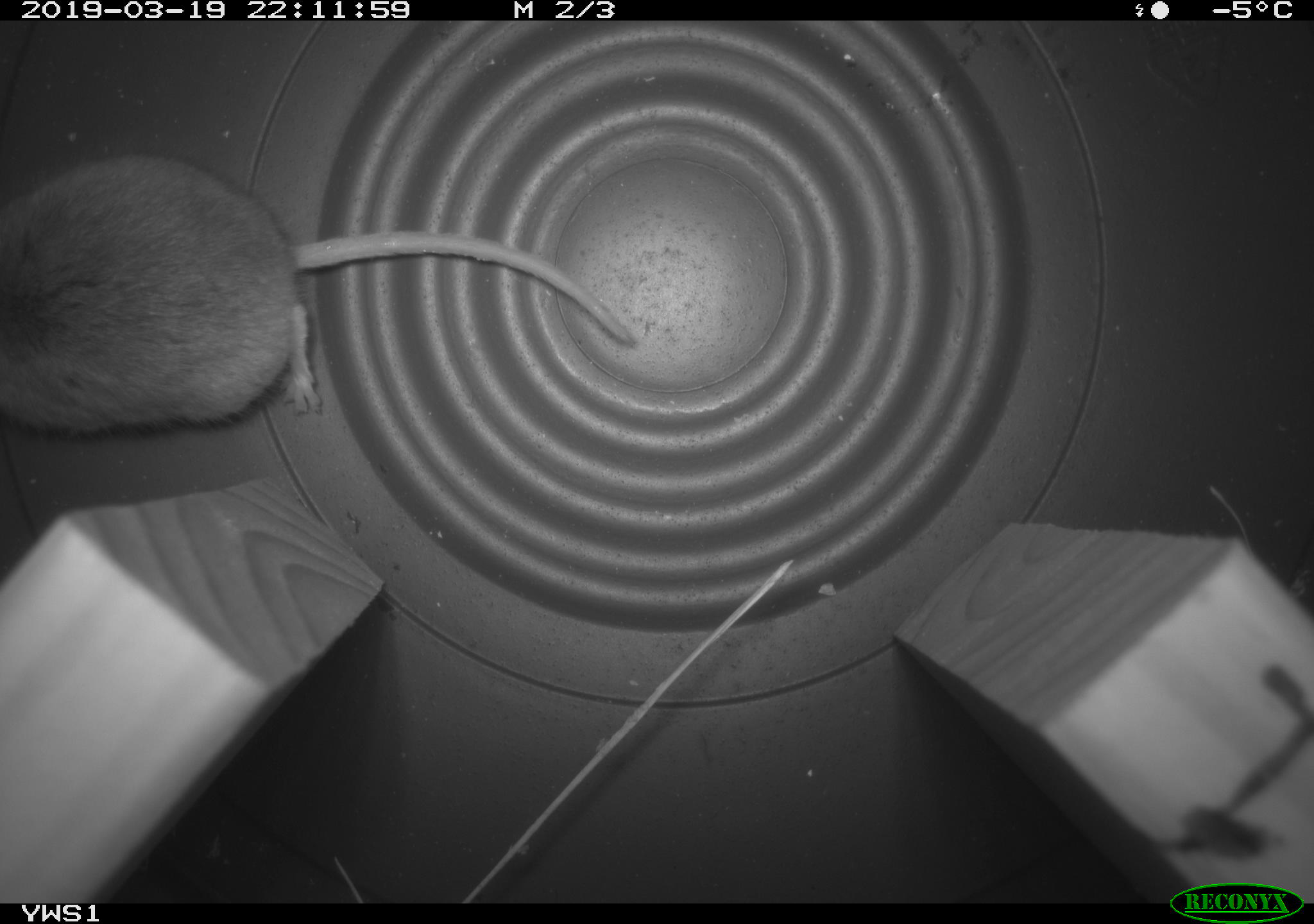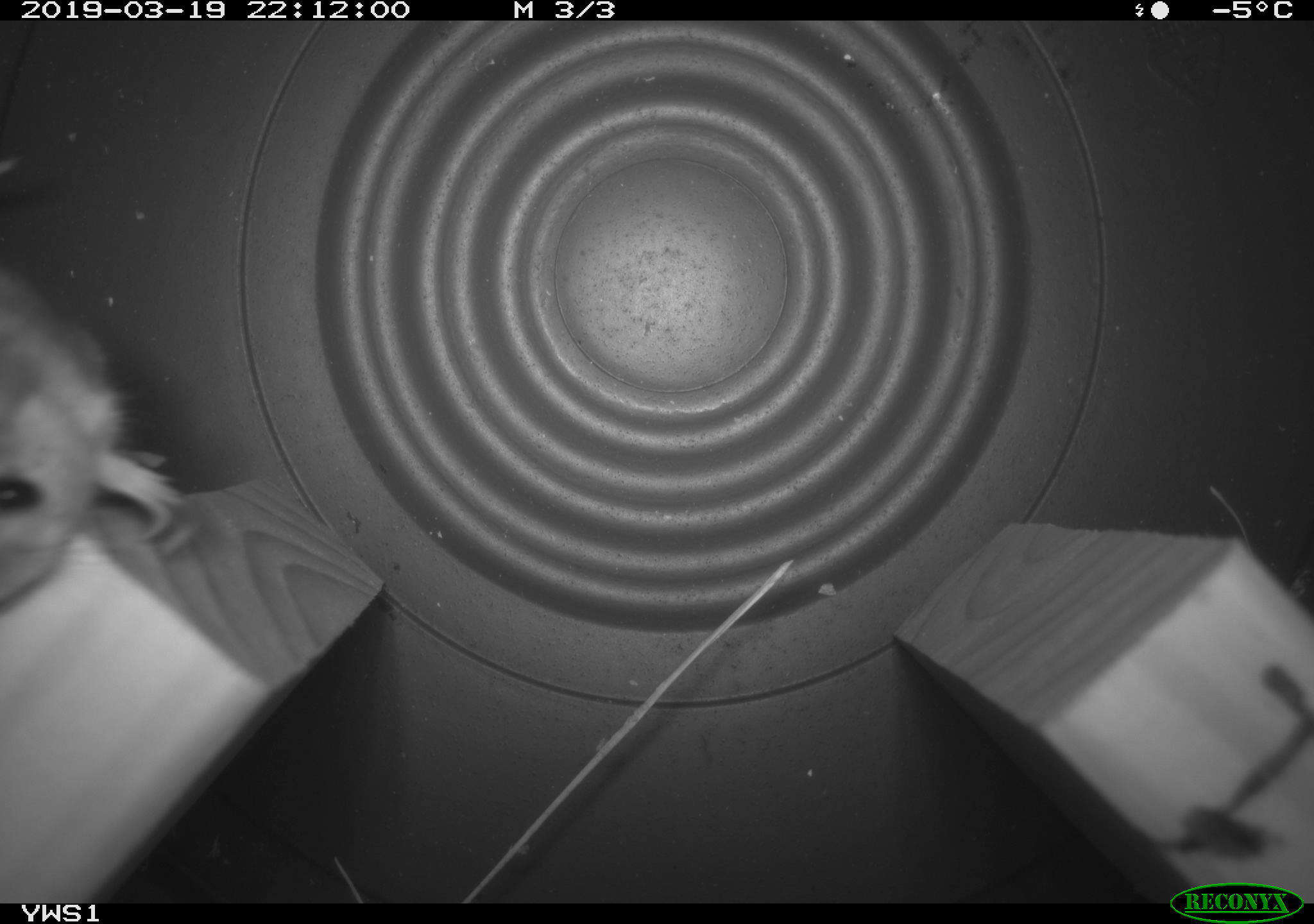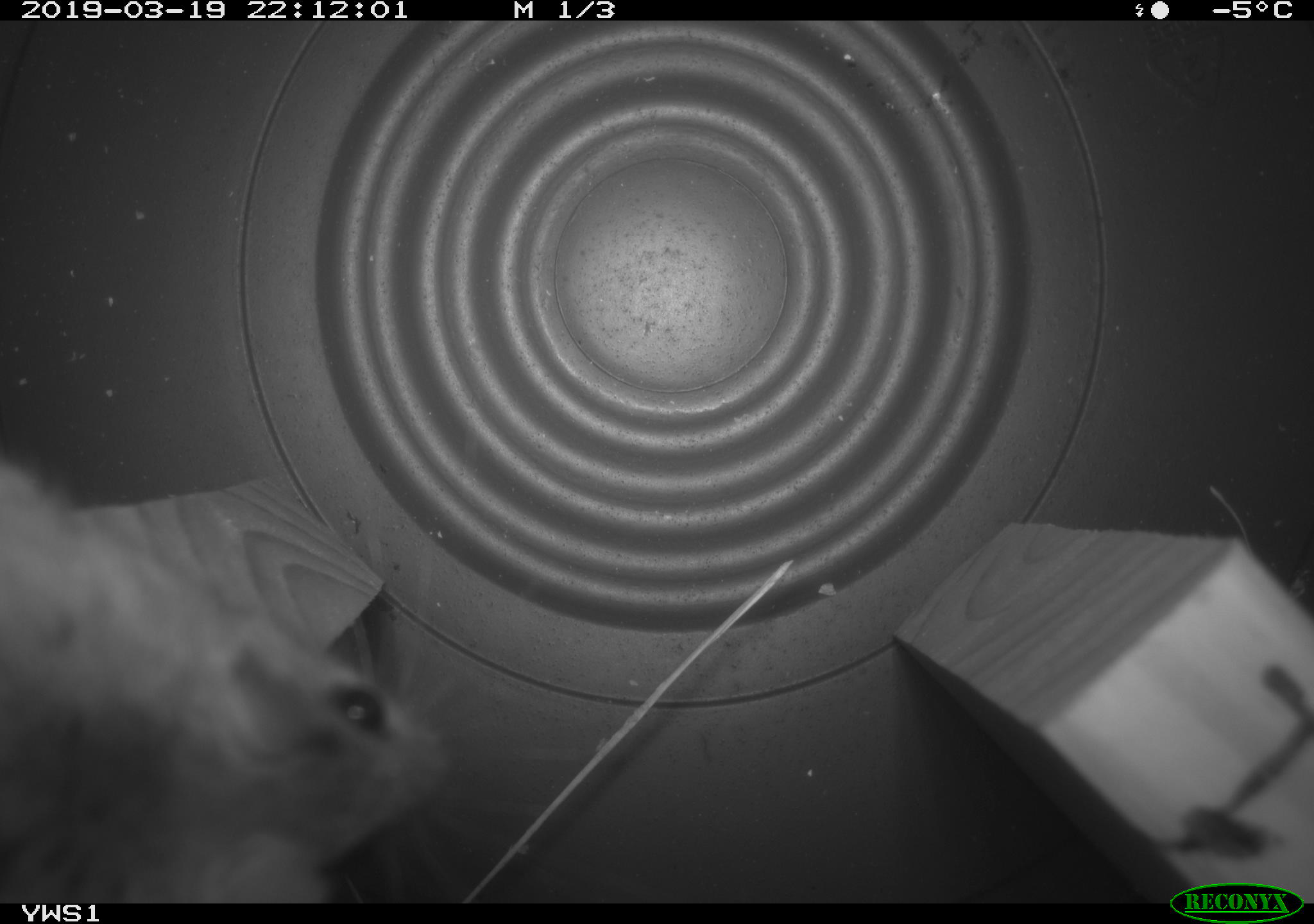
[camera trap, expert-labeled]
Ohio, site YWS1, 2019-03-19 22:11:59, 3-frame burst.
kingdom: Animalia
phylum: Chordata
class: Mammalia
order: Rodentia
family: Cricetidae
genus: Peromyscus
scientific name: Peromyscus leucopus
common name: white-footed mouse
White-footed mouse (Peromyscus leucopus).